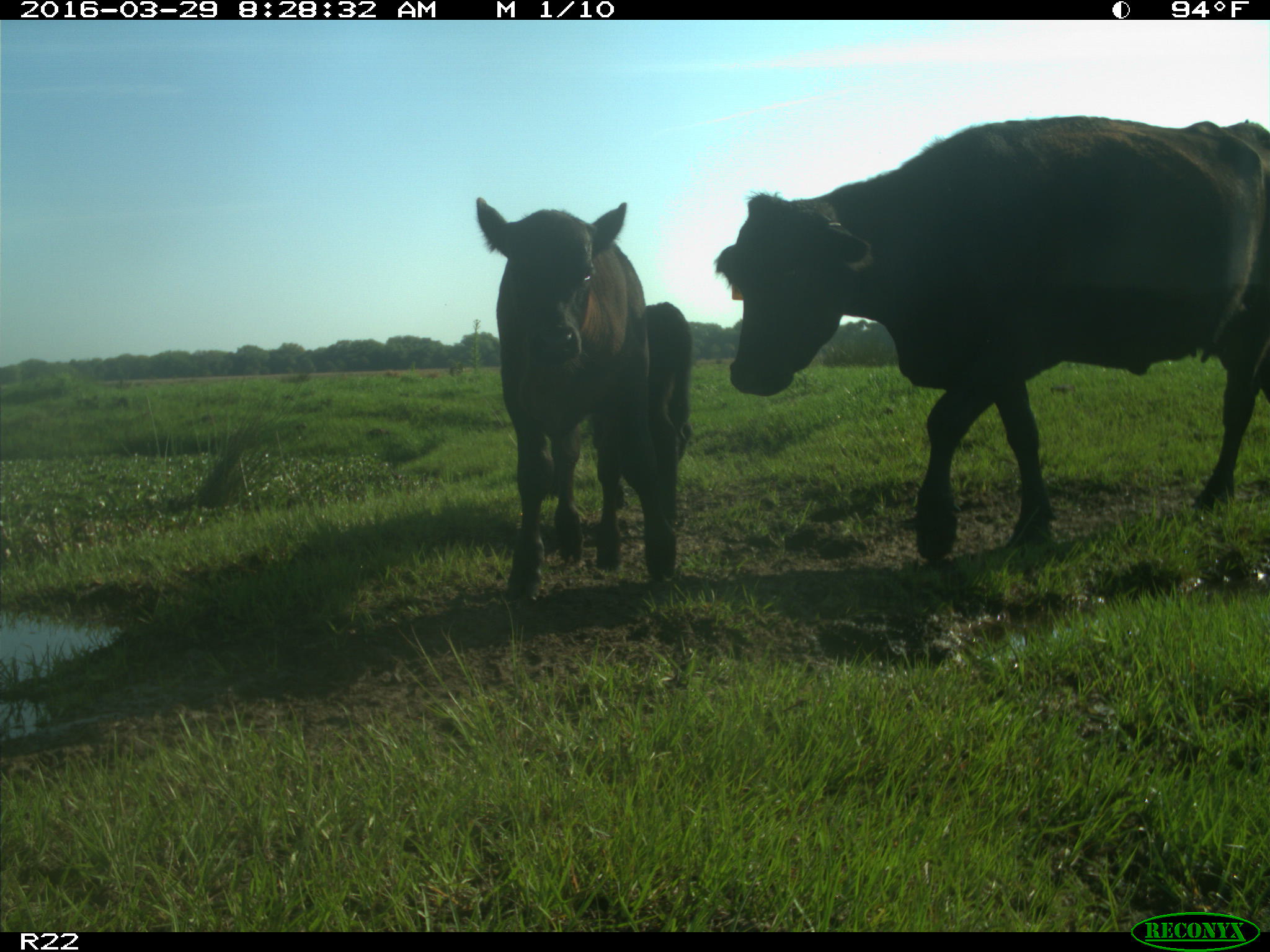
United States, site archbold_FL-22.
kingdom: Animalia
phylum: Chordata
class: Mammalia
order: Artiodactyla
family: Bovidae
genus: Bos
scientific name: Bos taurus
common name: domestic cow